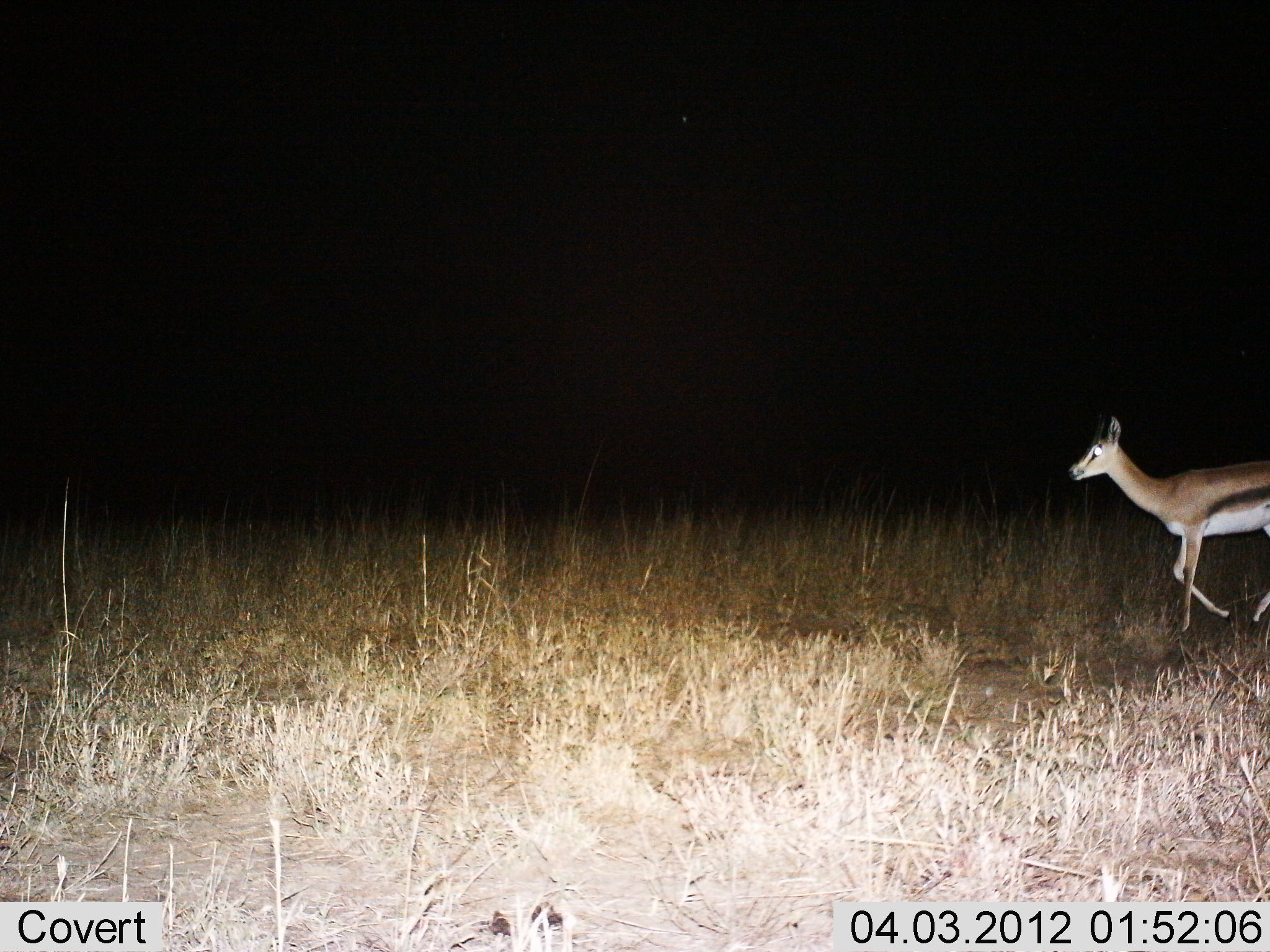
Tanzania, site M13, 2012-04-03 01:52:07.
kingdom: Animalia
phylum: Chordata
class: Mammalia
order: Artiodactyla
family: Bovidae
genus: Eudorcas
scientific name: Eudorcas thomsonii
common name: thomson's gazelle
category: gazellethomsons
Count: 1.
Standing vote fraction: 7%.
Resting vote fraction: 0%.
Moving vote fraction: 97%.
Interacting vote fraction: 0%.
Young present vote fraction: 0%.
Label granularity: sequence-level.